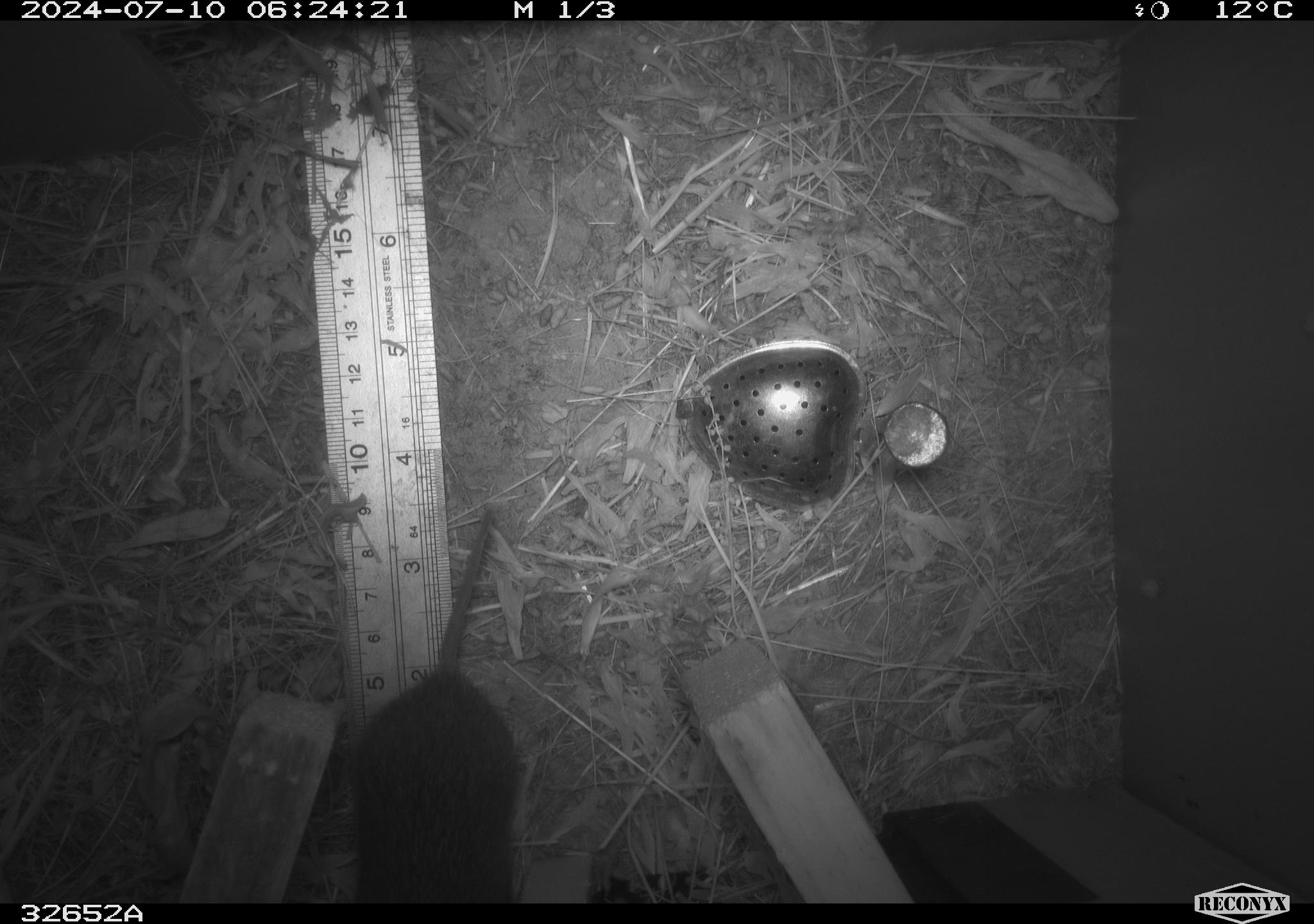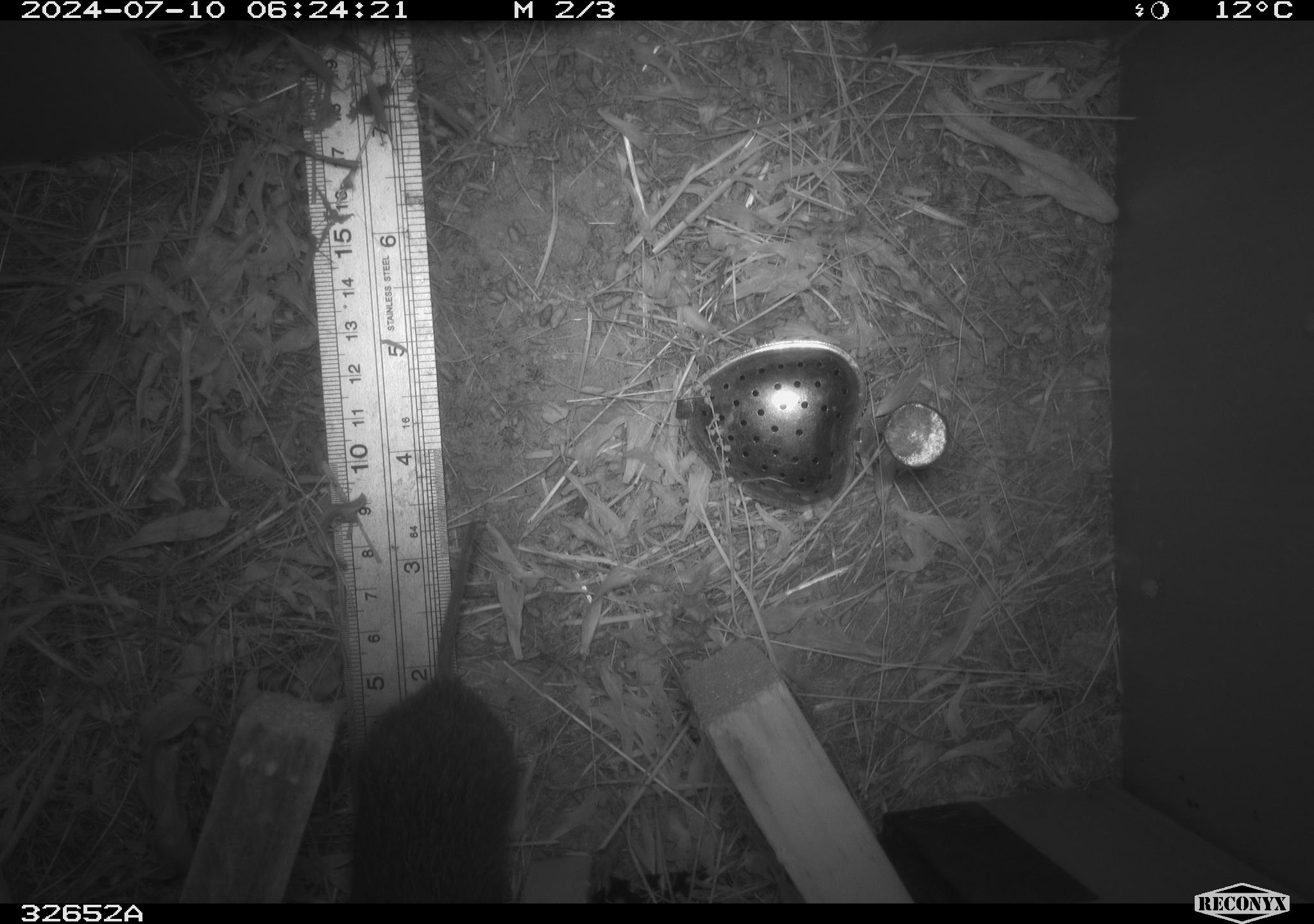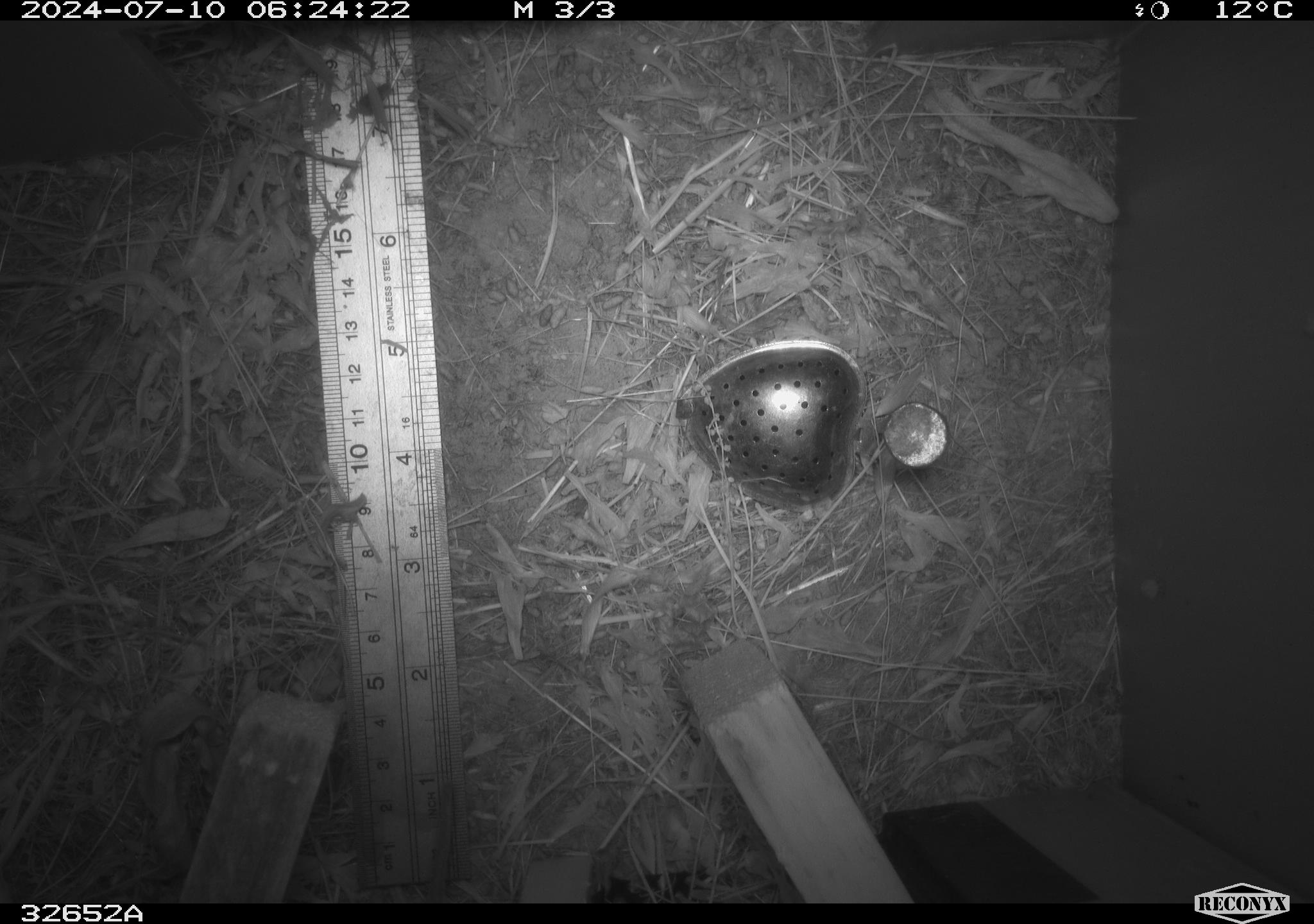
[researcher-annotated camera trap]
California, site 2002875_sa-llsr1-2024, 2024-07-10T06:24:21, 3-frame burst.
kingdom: Animalia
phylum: Chordata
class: Mammalia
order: Rodentia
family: Cricetidae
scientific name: Arvicolinae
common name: voles, lemmings, and muskrats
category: arvicolinae subfamily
Arvicolinae subfamily (voles, lemmings, and muskrats) (Arvicolinae).